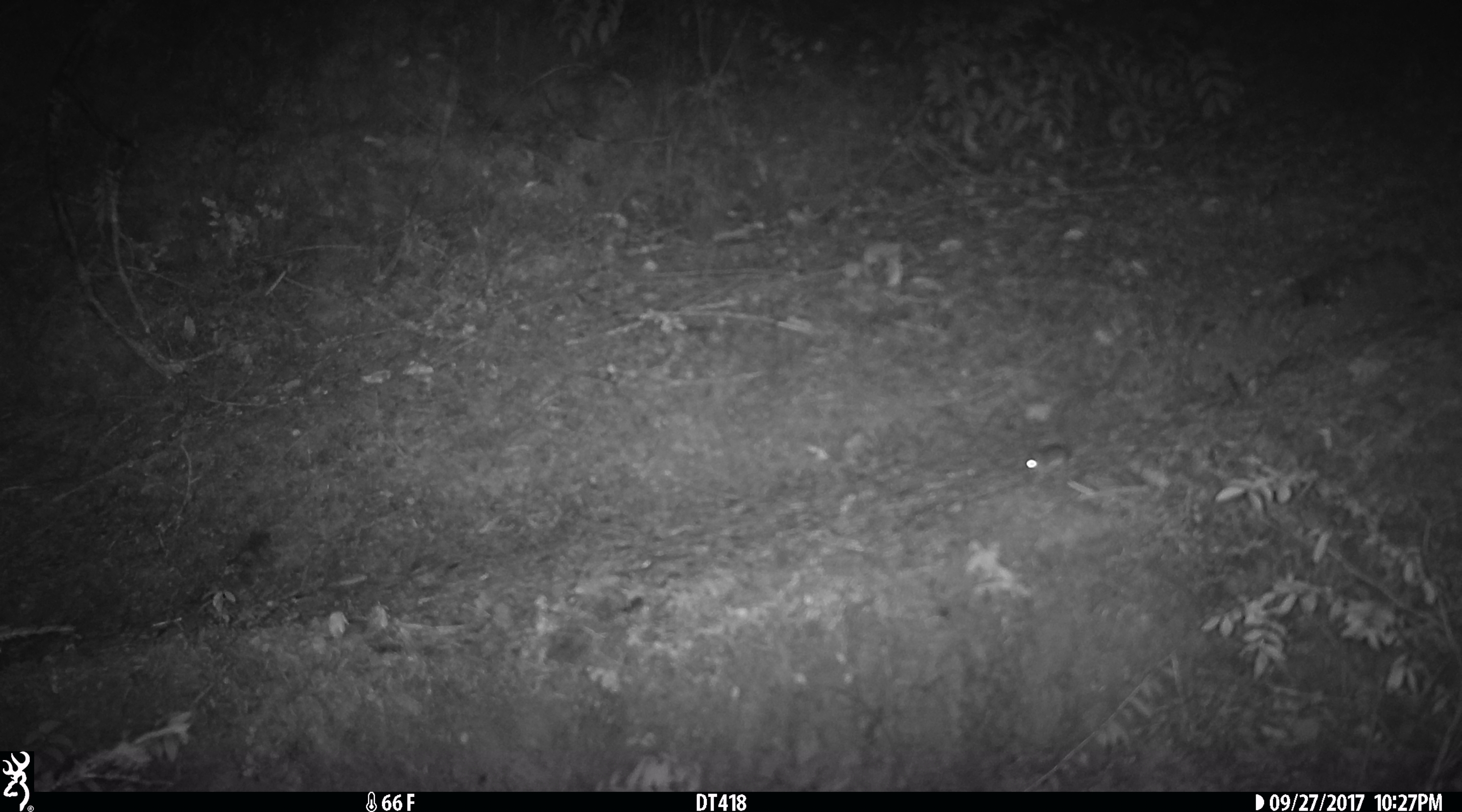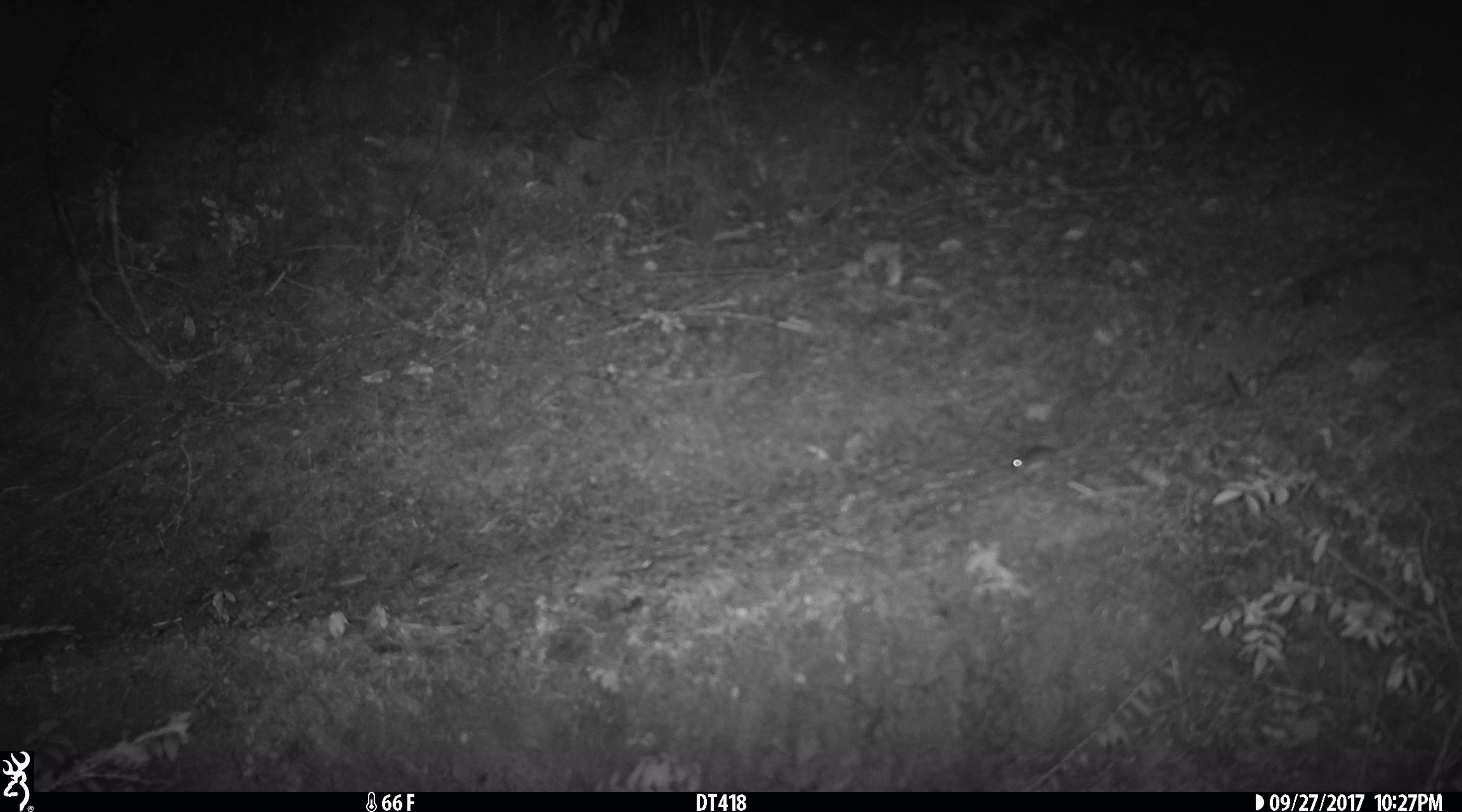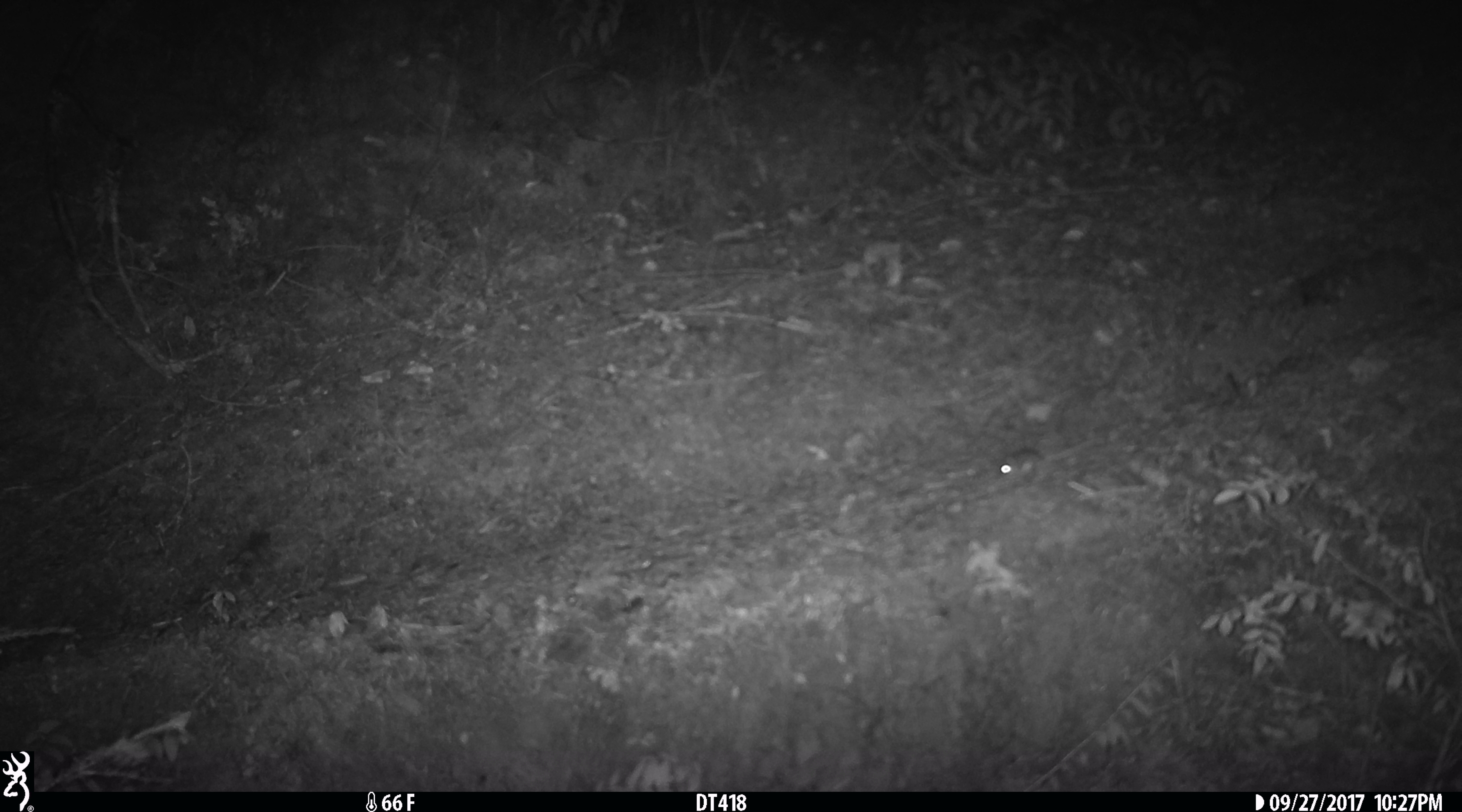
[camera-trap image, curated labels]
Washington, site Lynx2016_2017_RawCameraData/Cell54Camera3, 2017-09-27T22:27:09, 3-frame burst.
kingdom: Animalia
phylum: Chordata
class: Mammalia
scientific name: Mammalia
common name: small mammal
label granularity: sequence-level